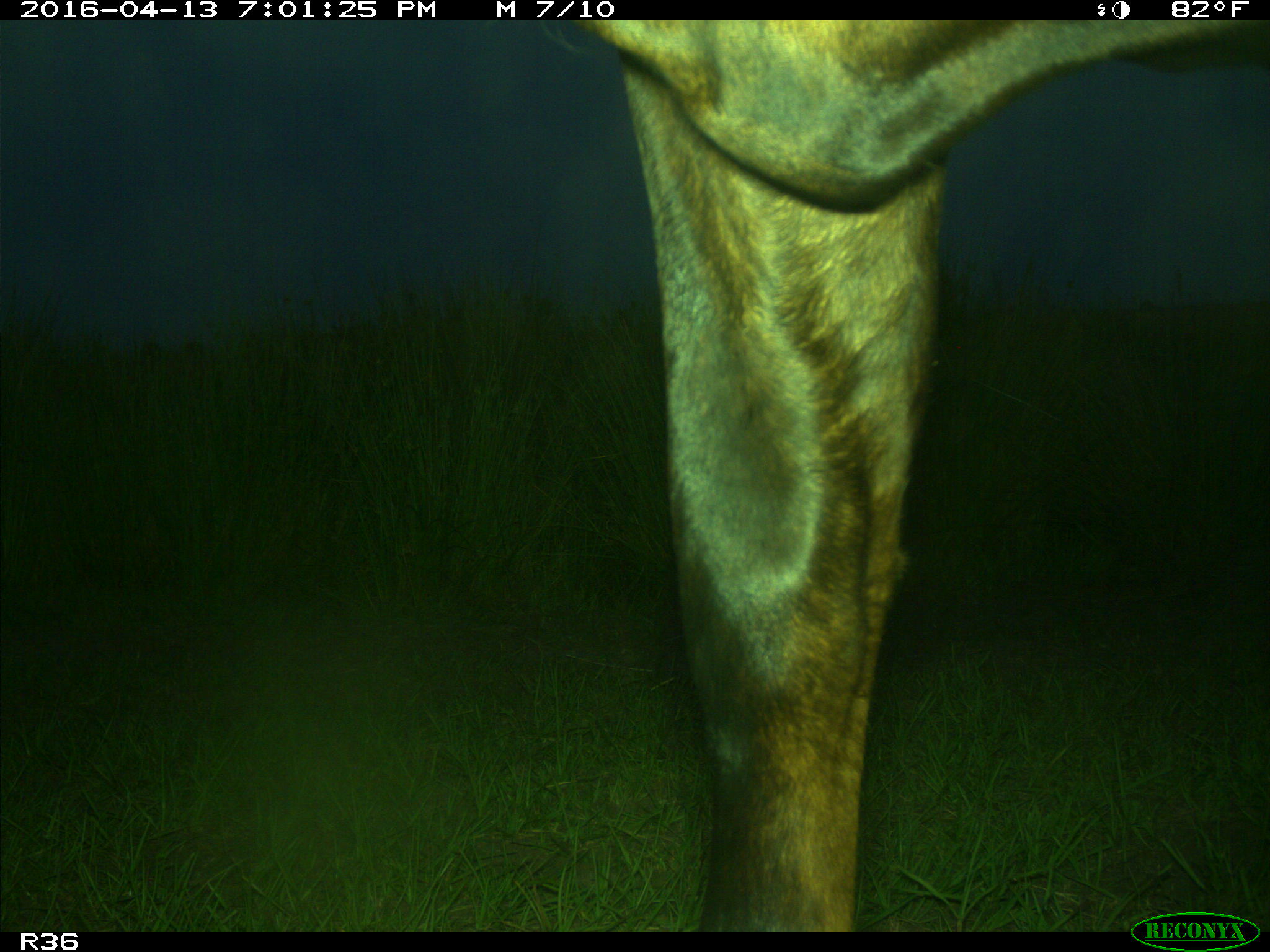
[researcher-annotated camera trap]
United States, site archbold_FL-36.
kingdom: Animalia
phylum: Chordata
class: Mammalia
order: Artiodactyla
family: Bovidae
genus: Bos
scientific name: Bos taurus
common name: domestic cow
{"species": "Bos taurus (domestic cow)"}